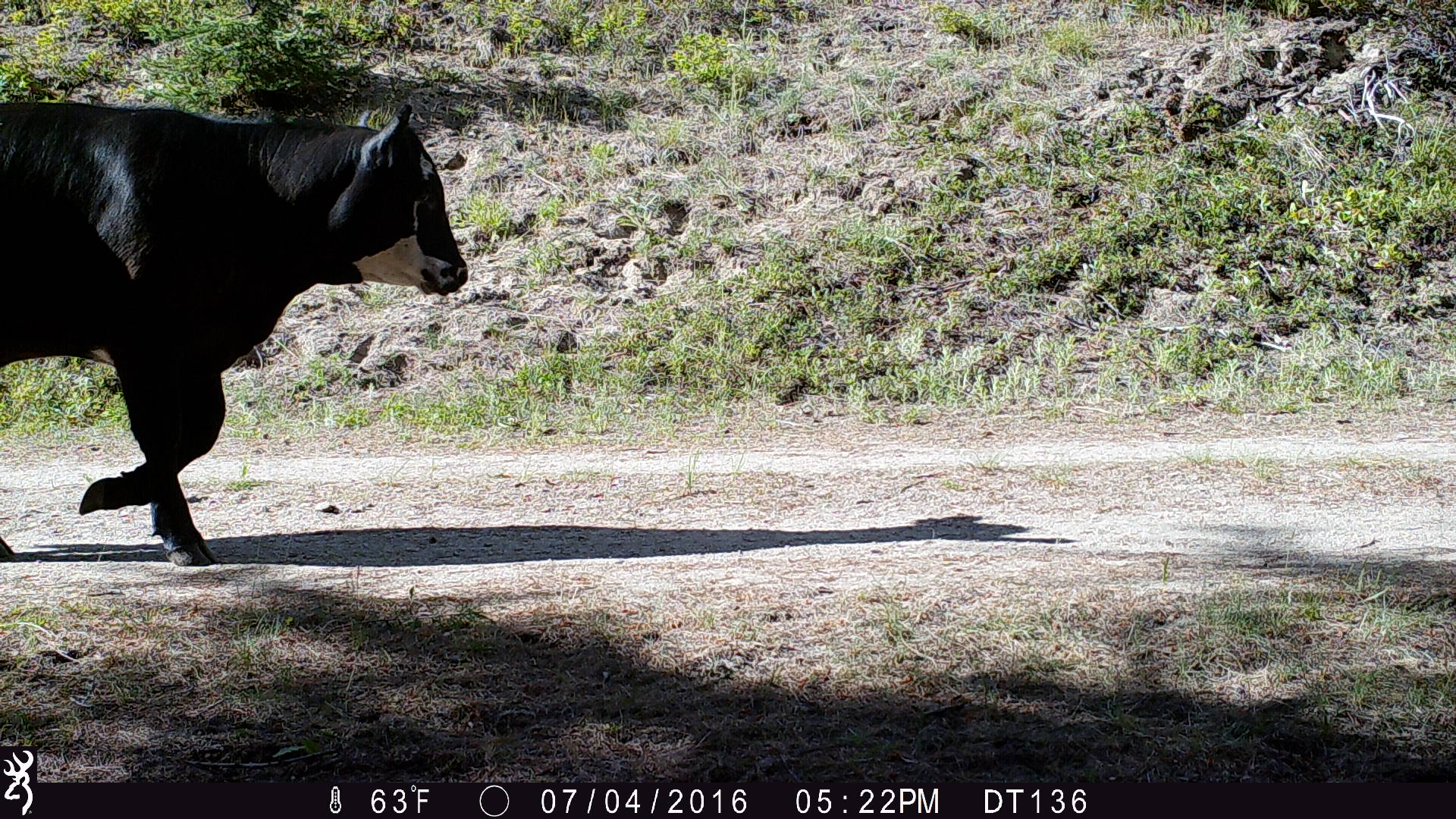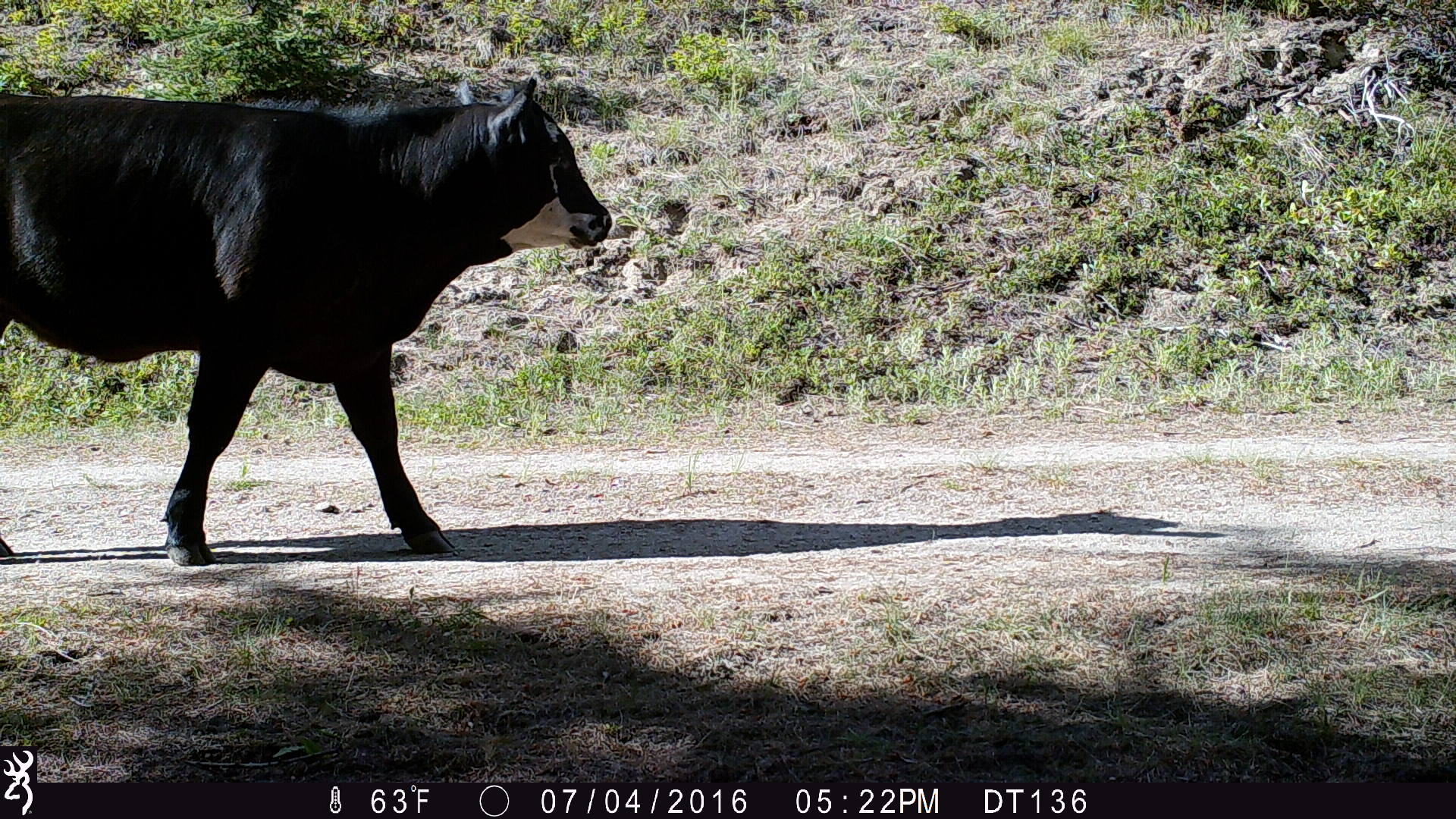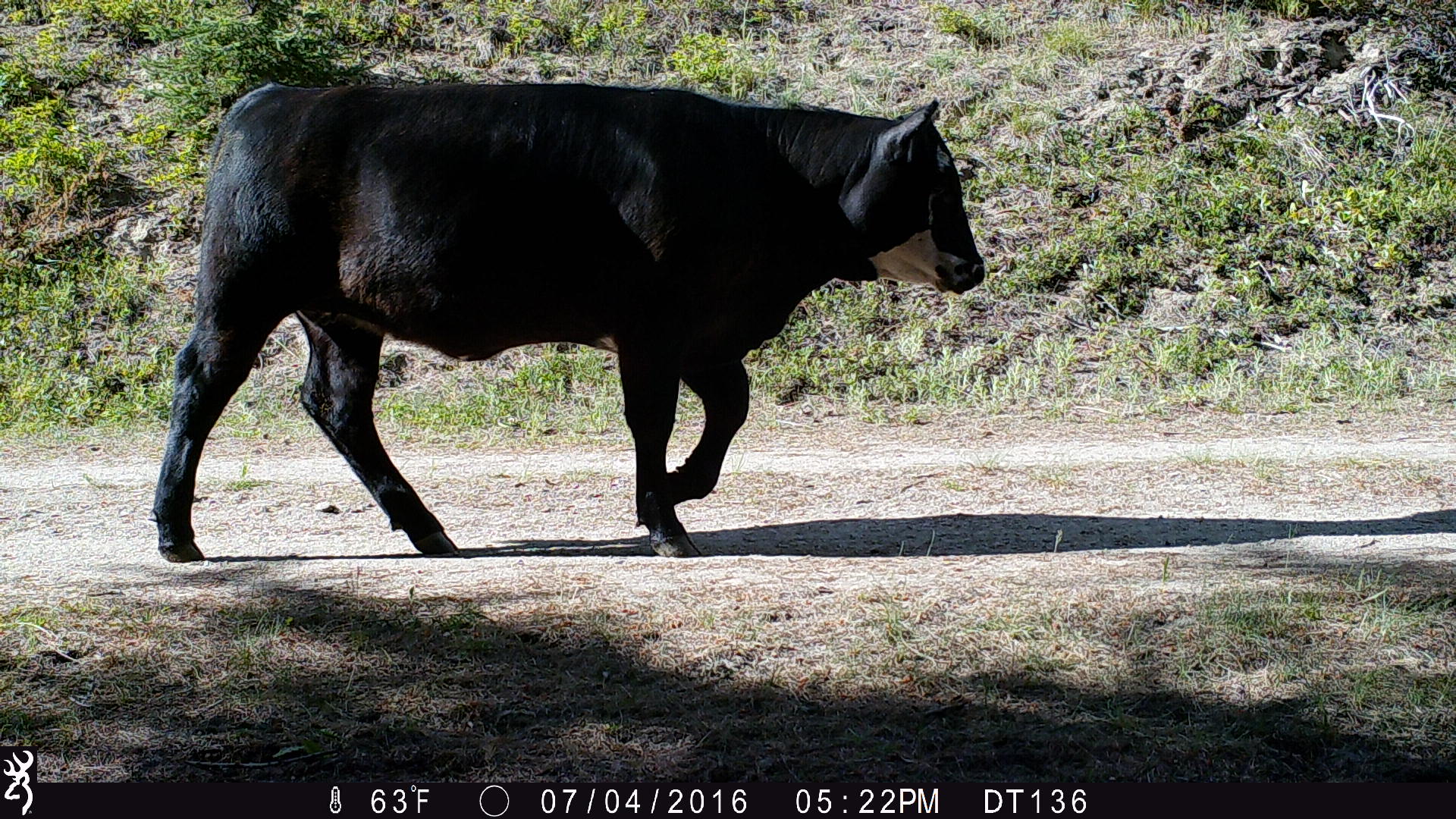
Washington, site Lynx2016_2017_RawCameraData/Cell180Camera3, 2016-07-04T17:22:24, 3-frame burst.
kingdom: Animalia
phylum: Chordata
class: Mammalia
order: Artiodactyla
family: Bovidae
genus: Bos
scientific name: Bos taurus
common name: domestic cattle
Domestic cattle (Bos taurus). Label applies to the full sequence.